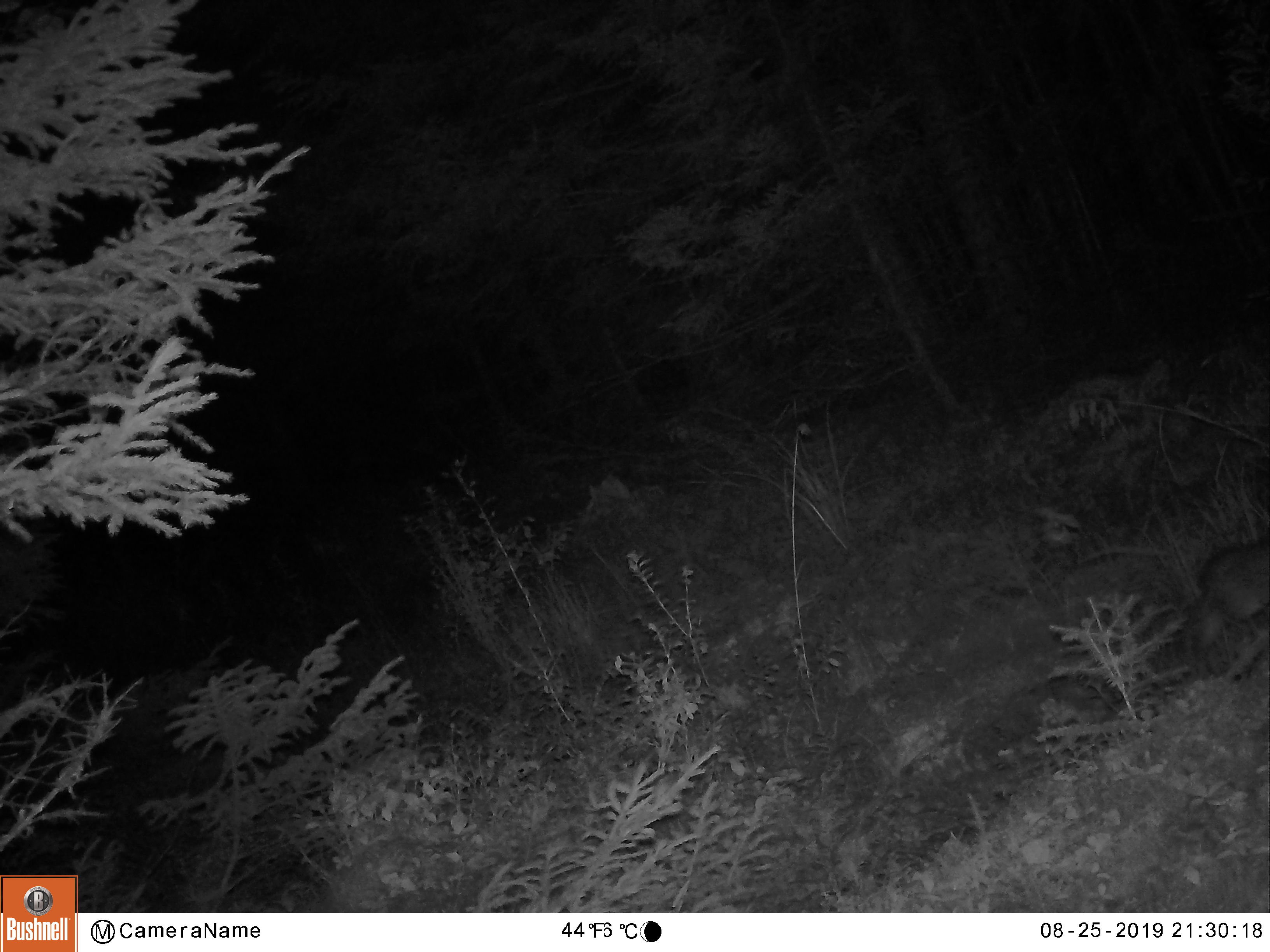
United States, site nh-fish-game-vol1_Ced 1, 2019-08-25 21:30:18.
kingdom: Animalia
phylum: Chordata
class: Mammalia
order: Lagomorpha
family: Leporidae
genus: Lepus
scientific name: Lepus americanus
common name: snowshoe hare